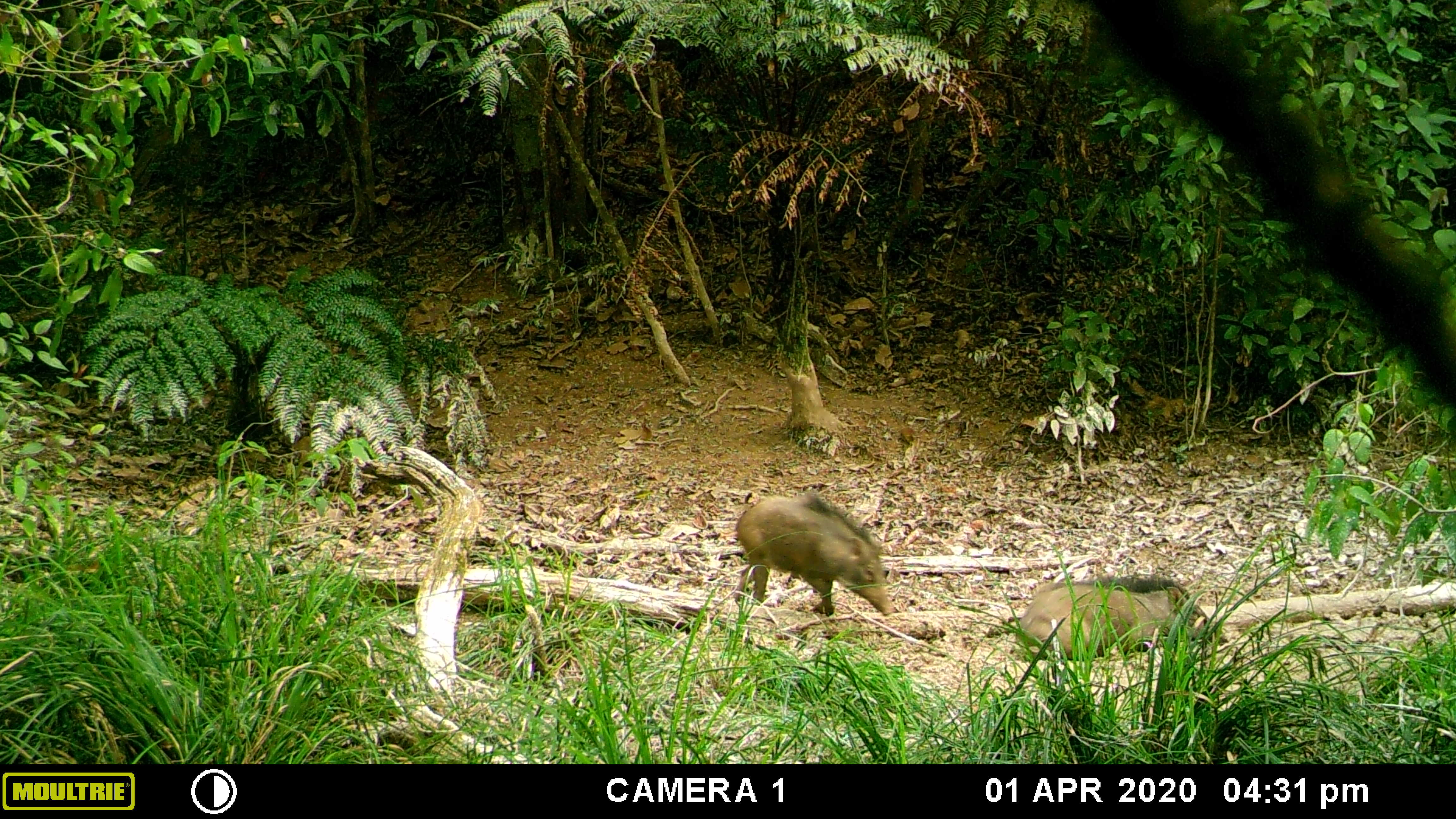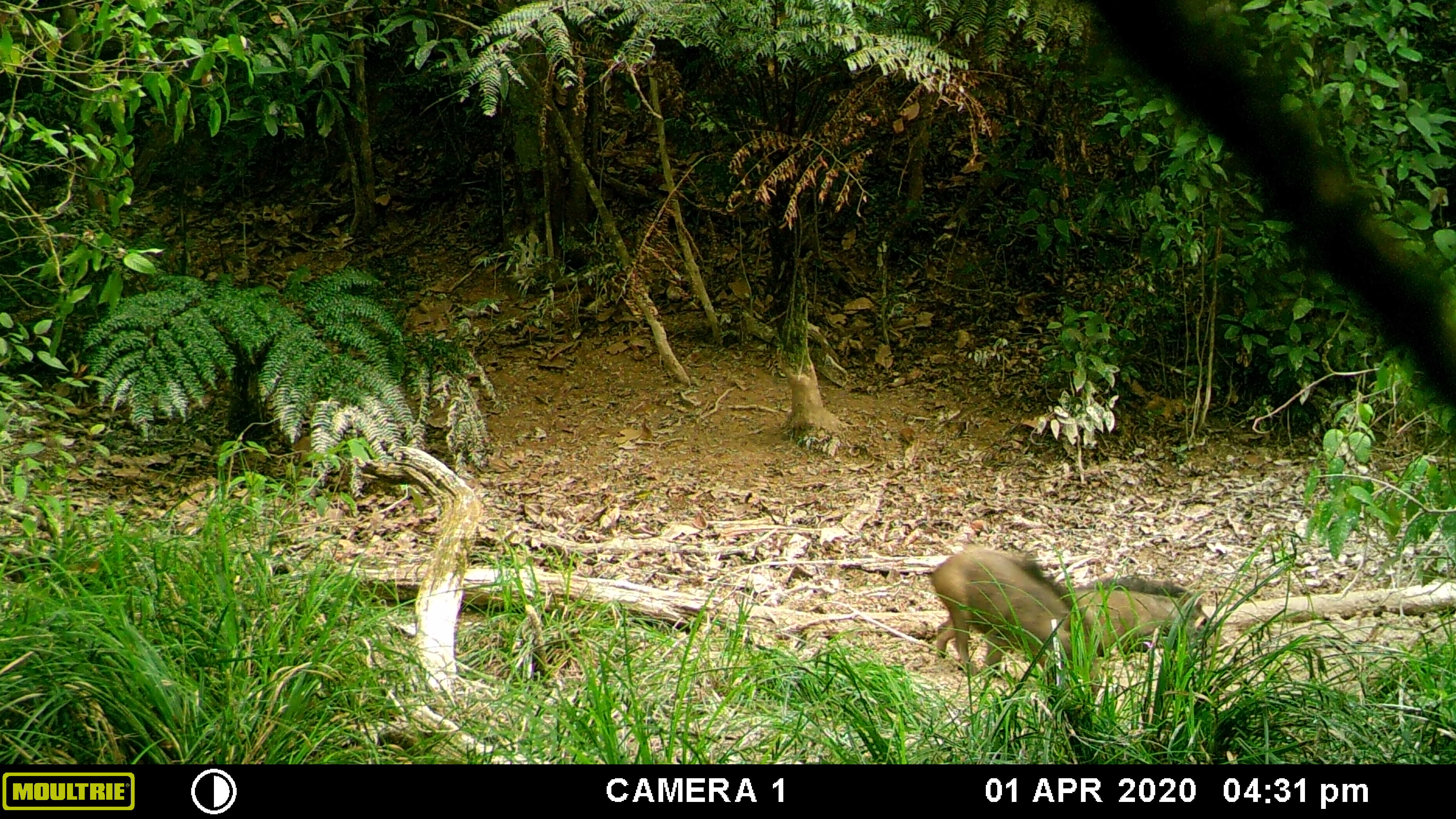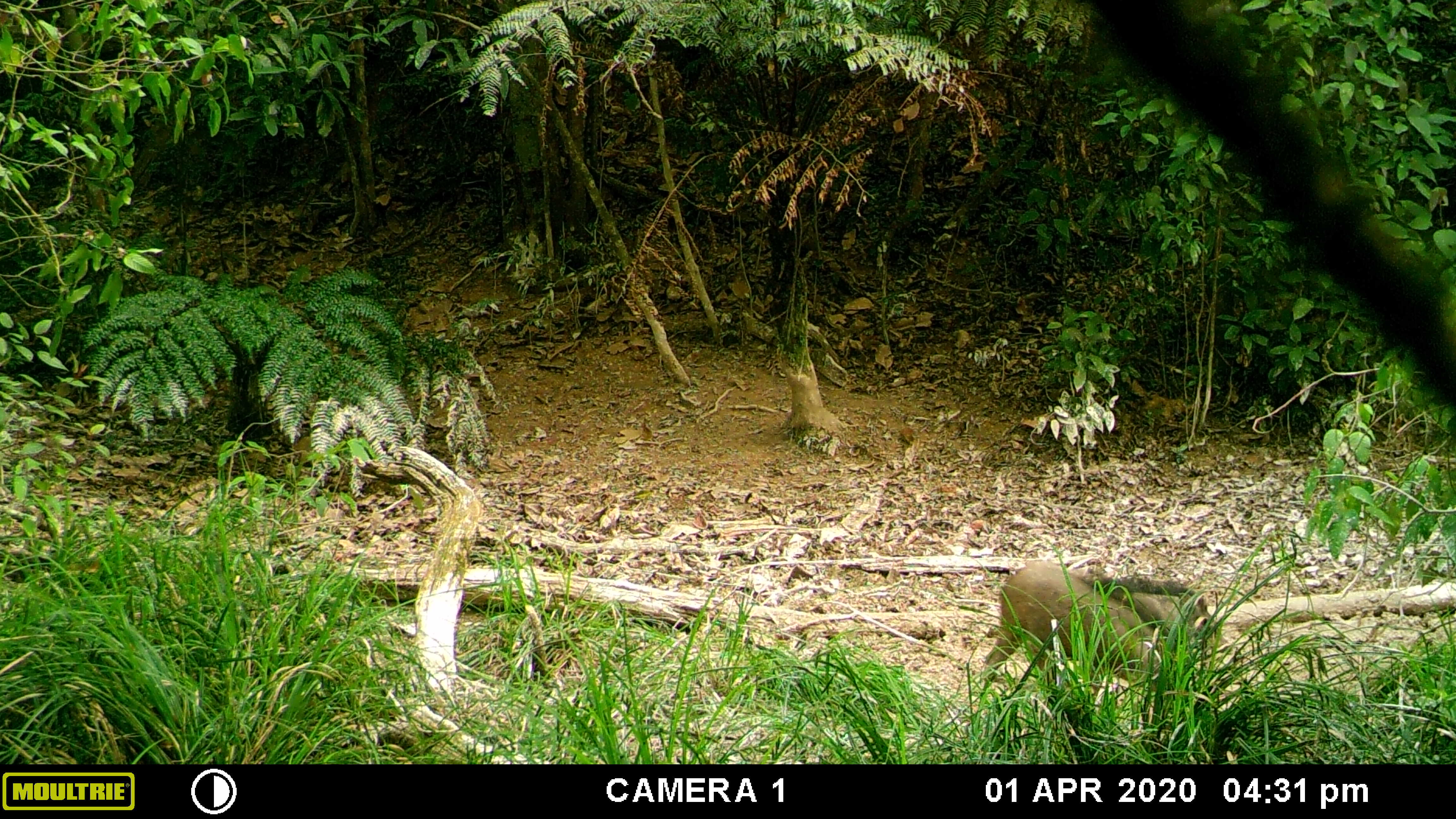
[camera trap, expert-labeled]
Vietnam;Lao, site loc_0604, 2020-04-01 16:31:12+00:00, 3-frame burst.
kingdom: Animalia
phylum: Chordata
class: Mammalia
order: Artiodactyla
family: Suidae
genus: Sus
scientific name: Sus scrofa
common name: eurasian wild pig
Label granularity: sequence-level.